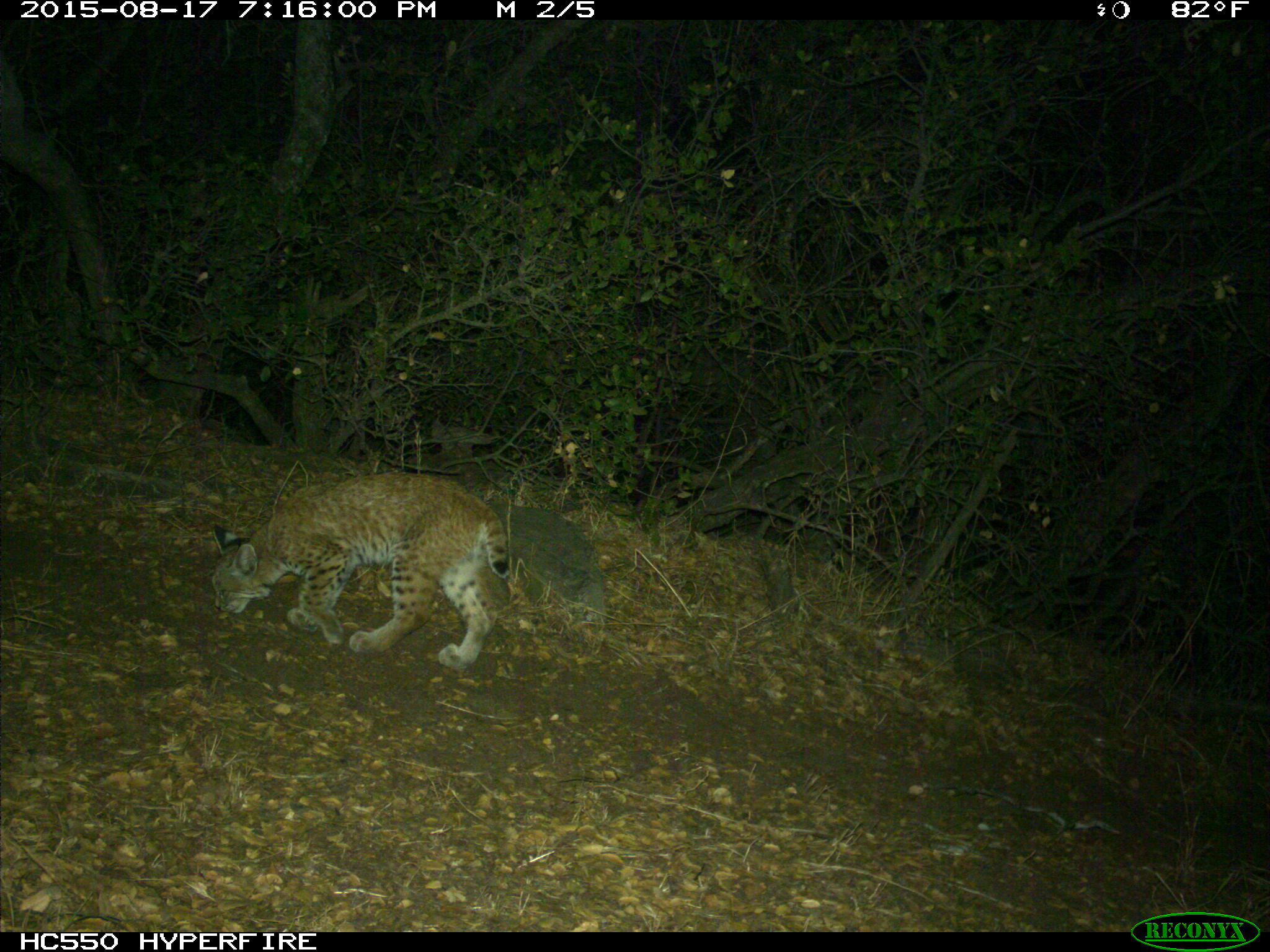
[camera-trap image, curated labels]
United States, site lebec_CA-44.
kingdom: Animalia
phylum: Chordata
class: Mammalia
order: Carnivora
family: Felidae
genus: Lynx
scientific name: Lynx rufus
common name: bobcat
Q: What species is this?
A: Lynx rufus (bobcat).